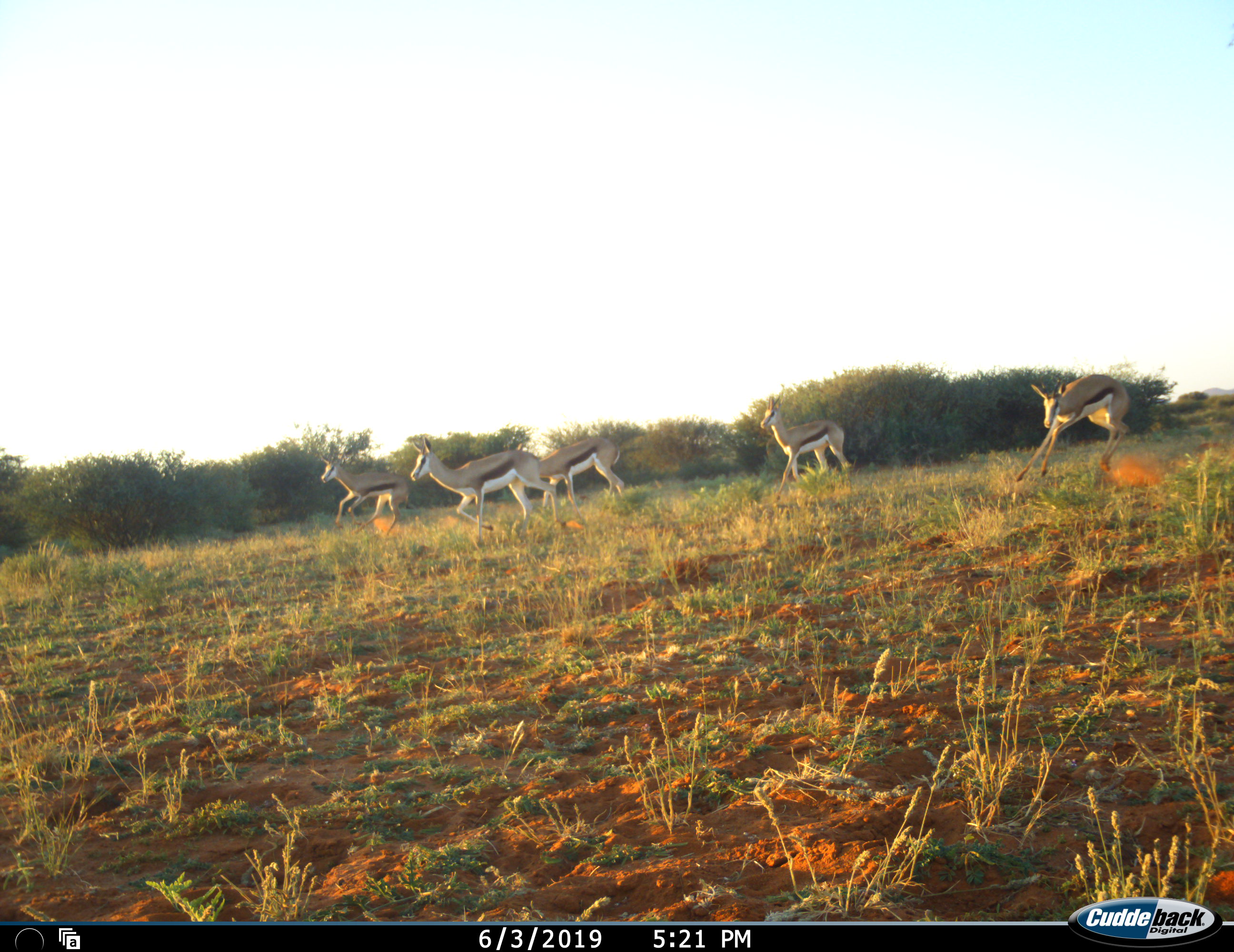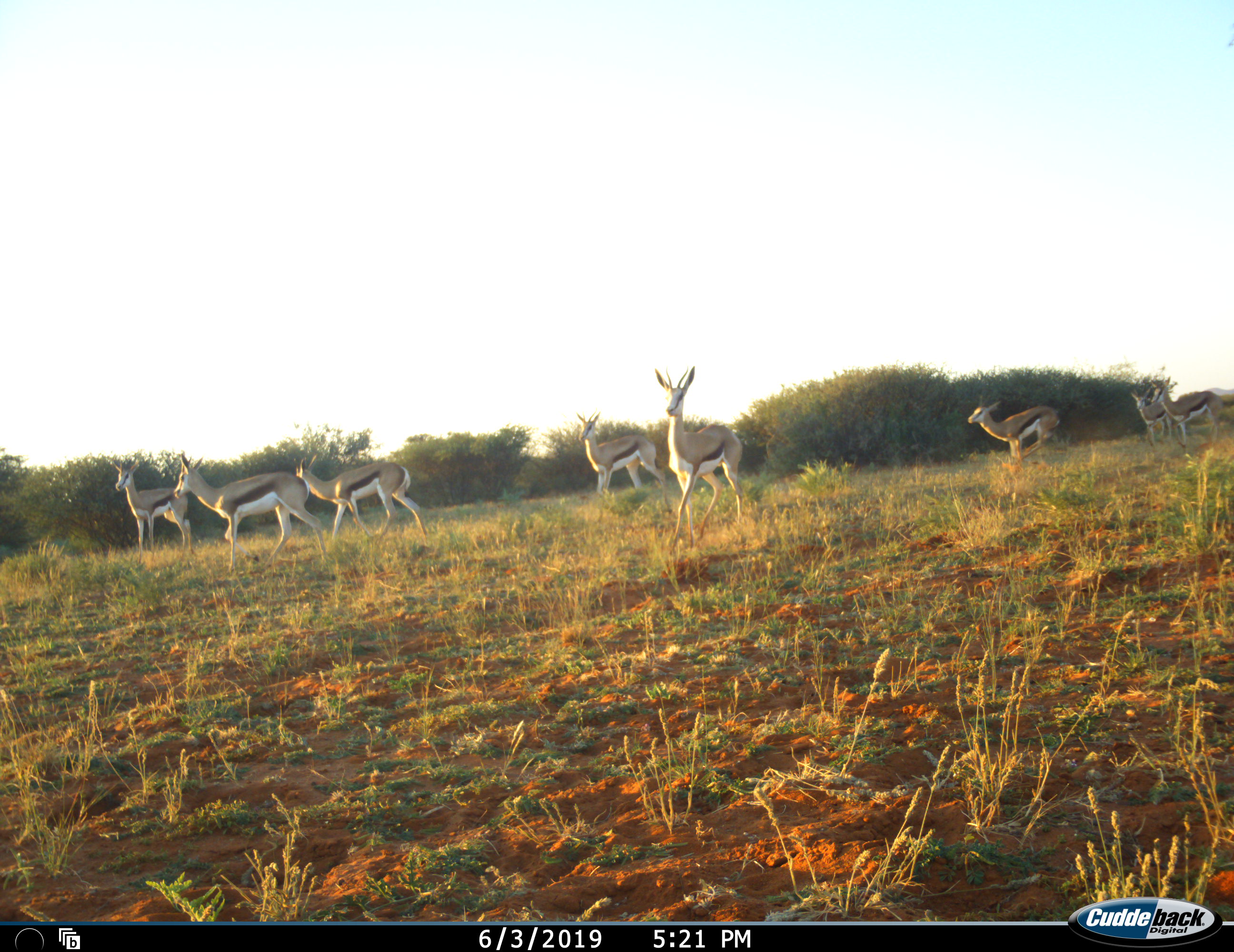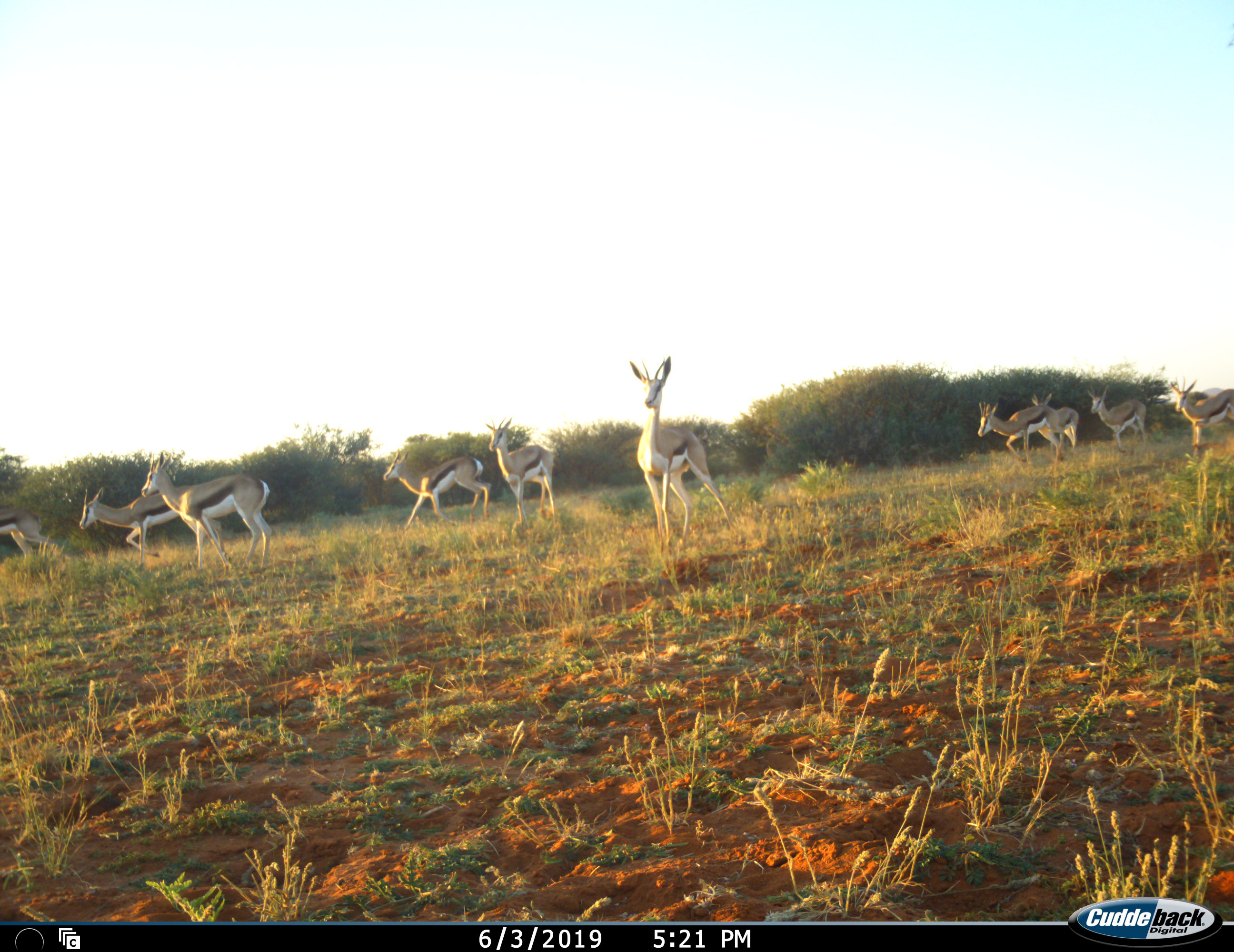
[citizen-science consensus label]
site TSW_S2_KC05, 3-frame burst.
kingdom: Animalia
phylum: Chordata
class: Mammalia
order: Artiodactyla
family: Bovidae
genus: Antidorcas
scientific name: Antidorcas marsupialis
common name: springbok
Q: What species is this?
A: Springbok (Antidorcas marsupialis).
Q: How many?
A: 10.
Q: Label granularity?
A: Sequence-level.